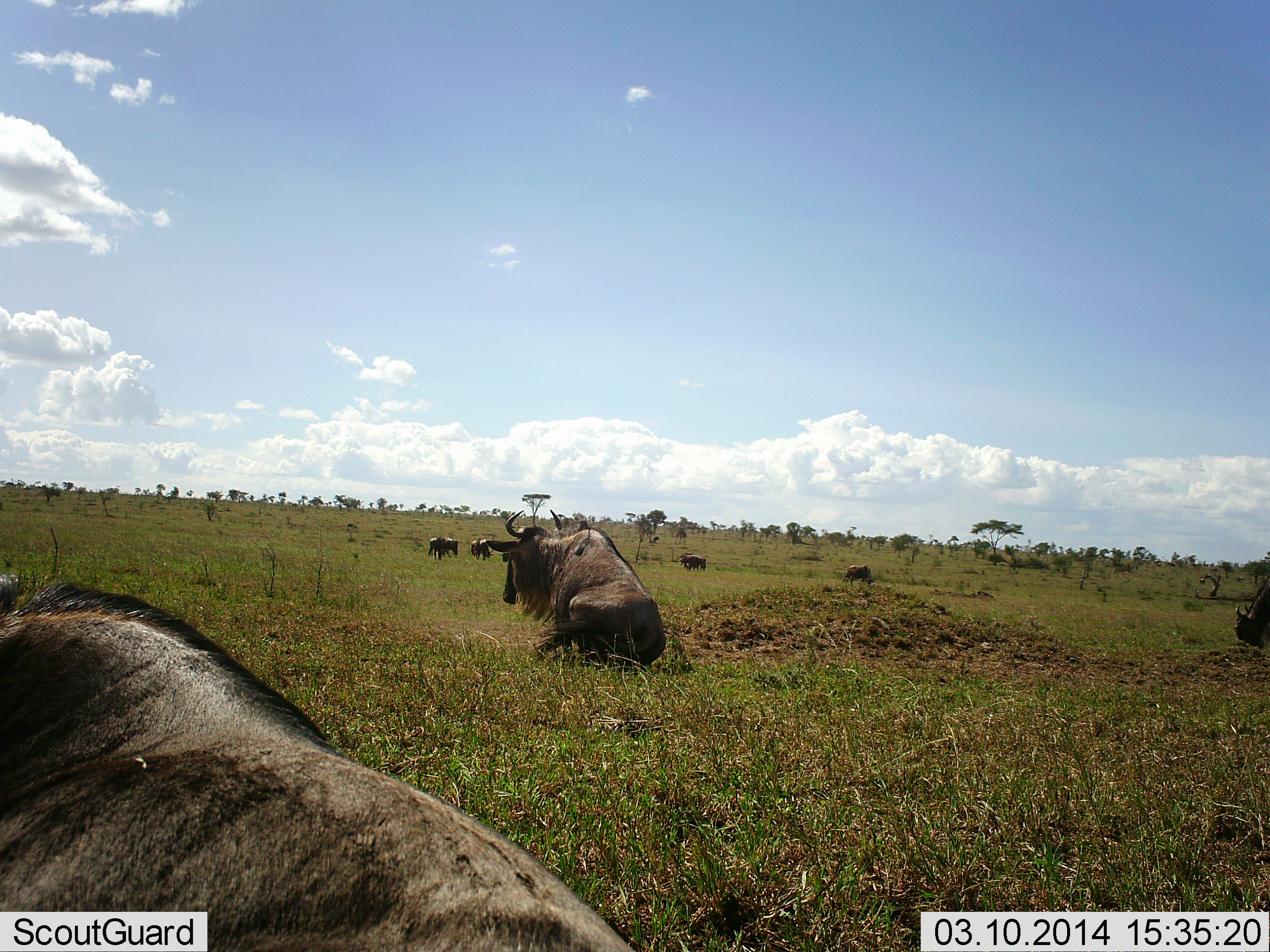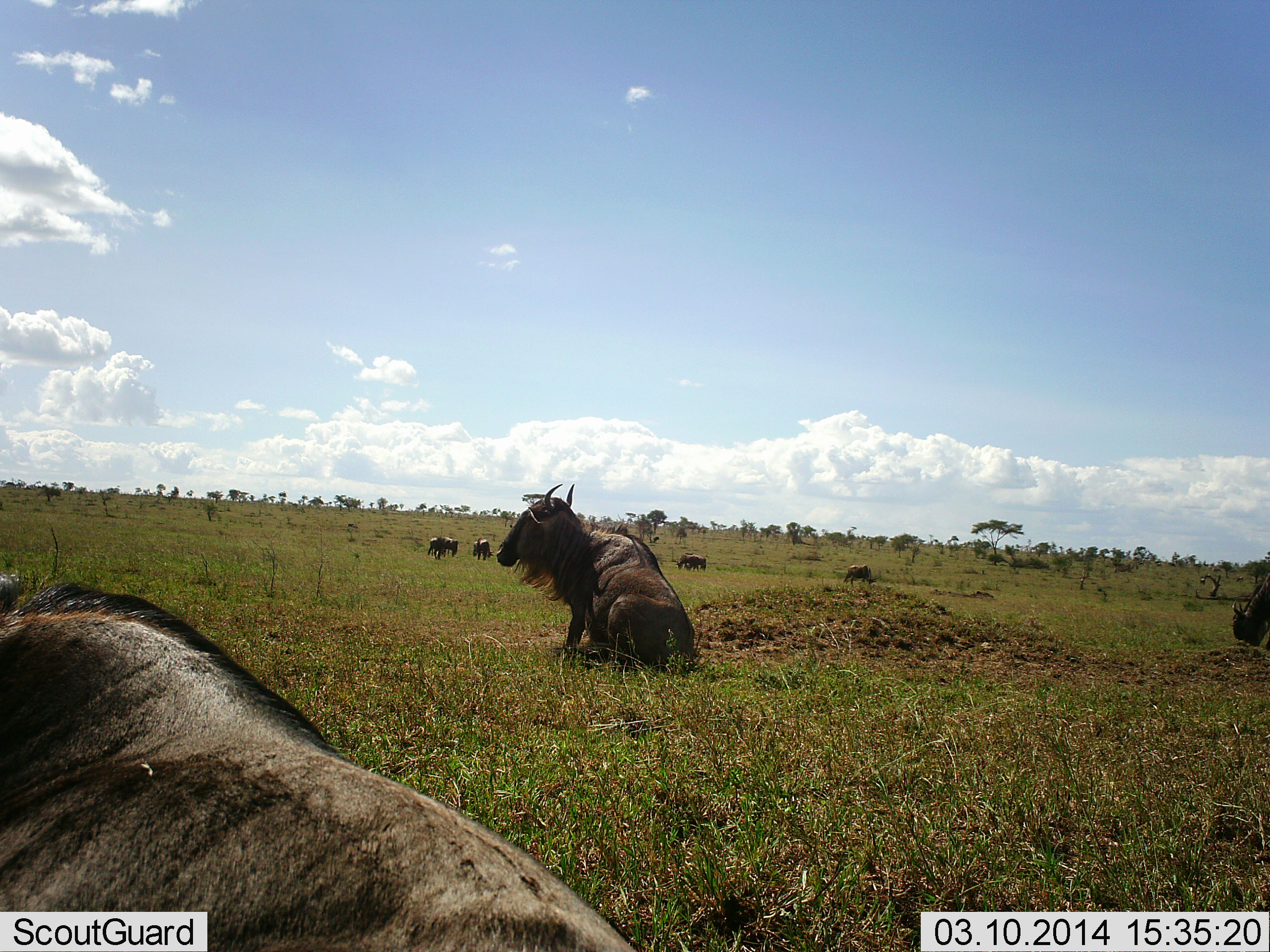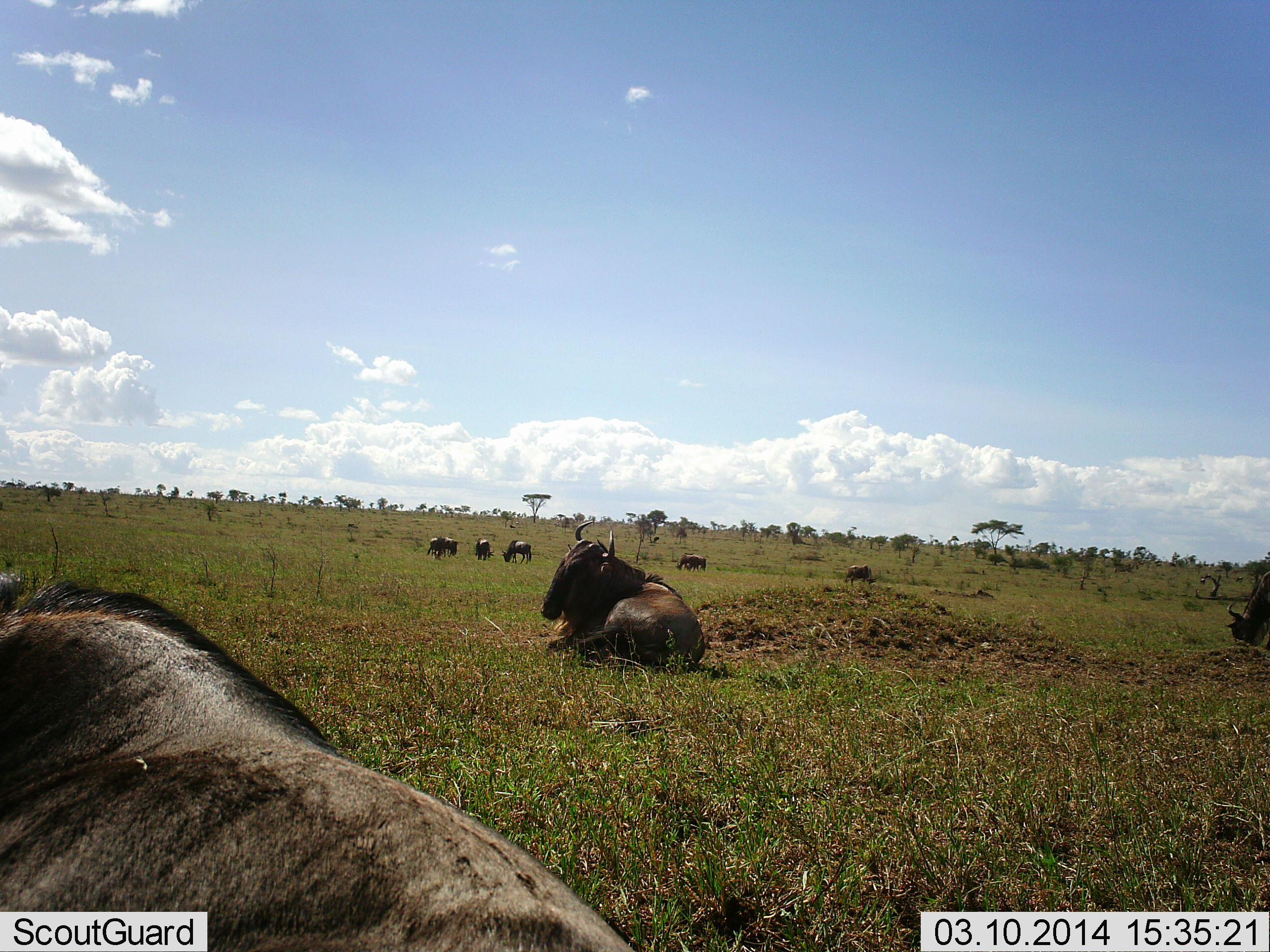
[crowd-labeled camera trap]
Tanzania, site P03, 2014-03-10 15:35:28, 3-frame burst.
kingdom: Animalia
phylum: Chordata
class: Mammalia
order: Artiodactyla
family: Bovidae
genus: Connochaetes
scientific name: Connochaetes taurinus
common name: blue wildebeest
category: wildebeest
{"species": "wildebeest (blue wildebeest) (Connochaetes taurinus)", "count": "8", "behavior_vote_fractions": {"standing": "43%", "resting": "96%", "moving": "16%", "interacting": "3%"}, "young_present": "0%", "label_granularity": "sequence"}